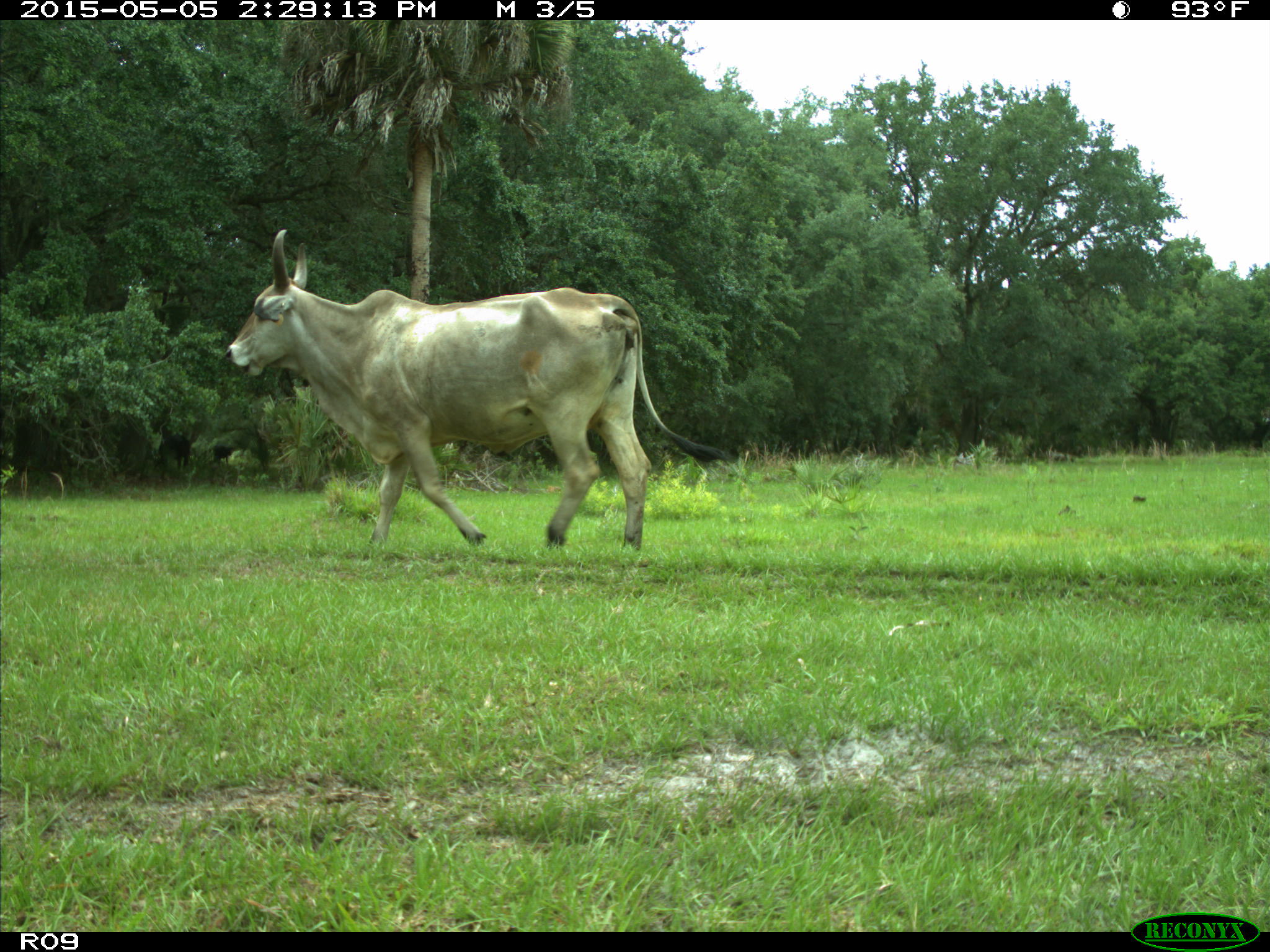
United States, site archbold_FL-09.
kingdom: Animalia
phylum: Chordata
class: Mammalia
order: Artiodactyla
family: Bovidae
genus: Bos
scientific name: Bos taurus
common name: domestic cow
Bos taurus (domestic cow).